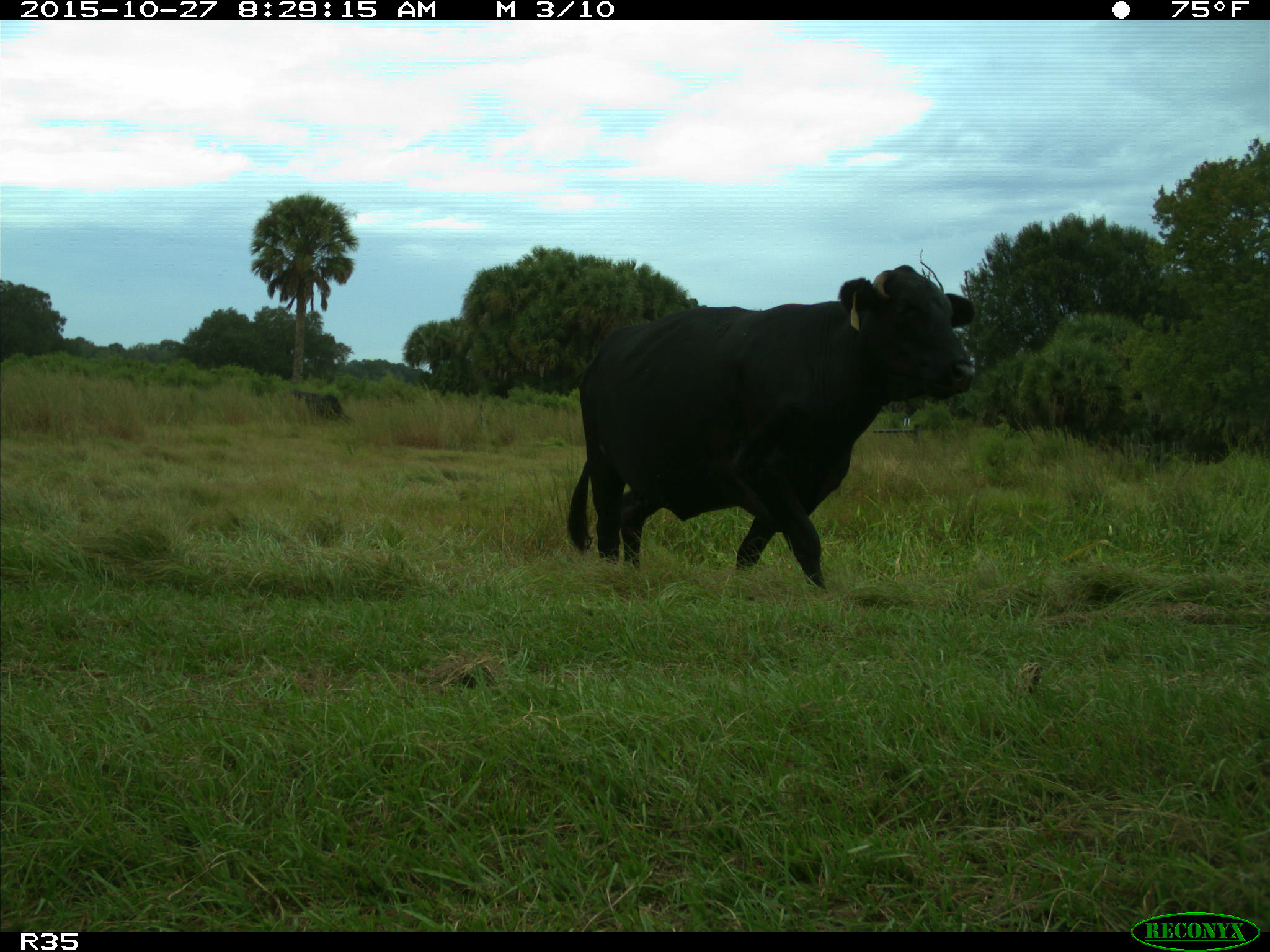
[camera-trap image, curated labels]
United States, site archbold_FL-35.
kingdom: Animalia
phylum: Chordata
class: Mammalia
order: Artiodactyla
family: Bovidae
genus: Bos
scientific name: Bos taurus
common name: domestic cow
Bos taurus (domestic cow).